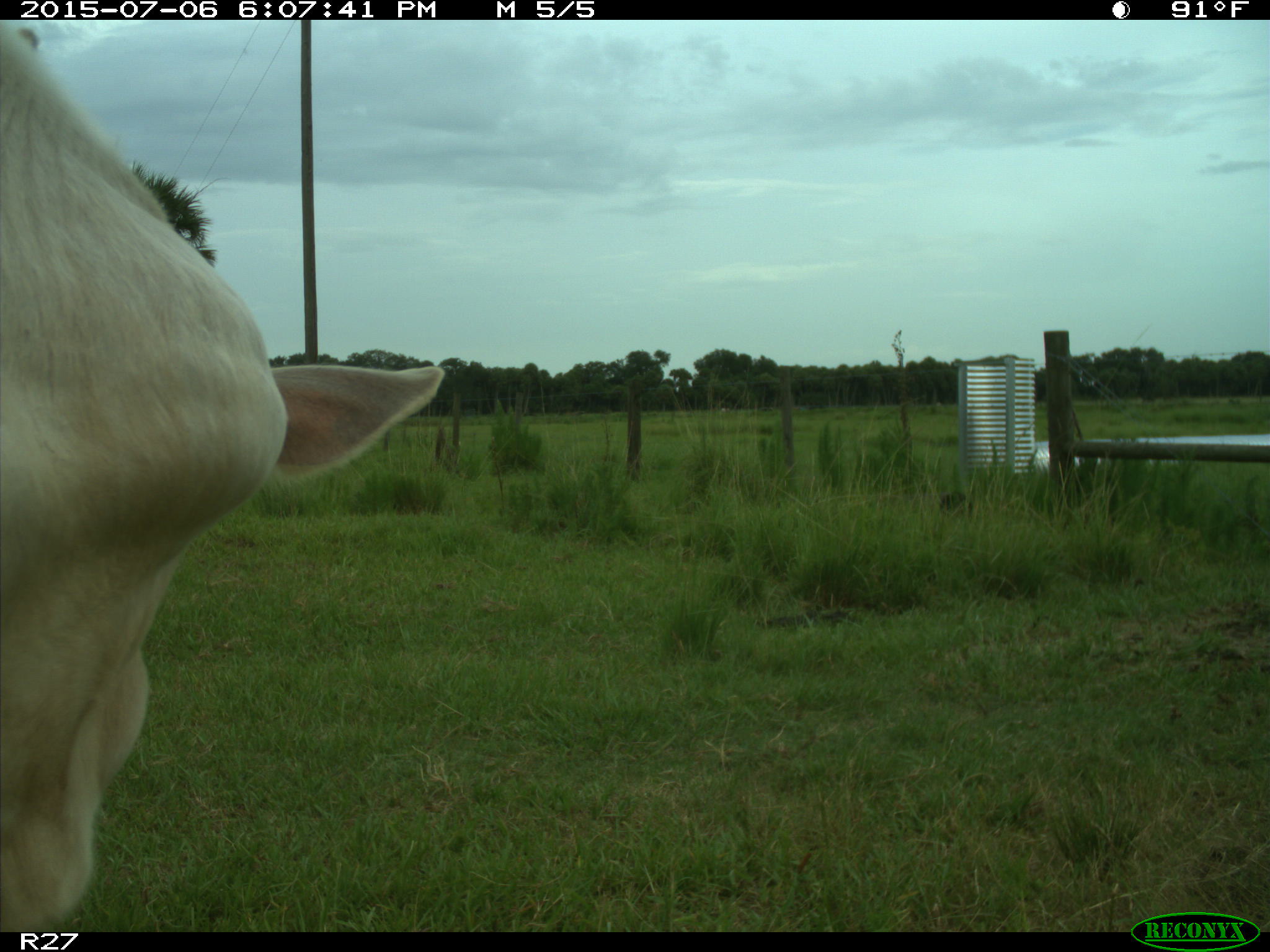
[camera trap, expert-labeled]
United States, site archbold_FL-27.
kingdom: Animalia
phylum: Chordata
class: Mammalia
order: Artiodactyla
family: Bovidae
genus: Bos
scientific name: Bos taurus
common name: domestic cow